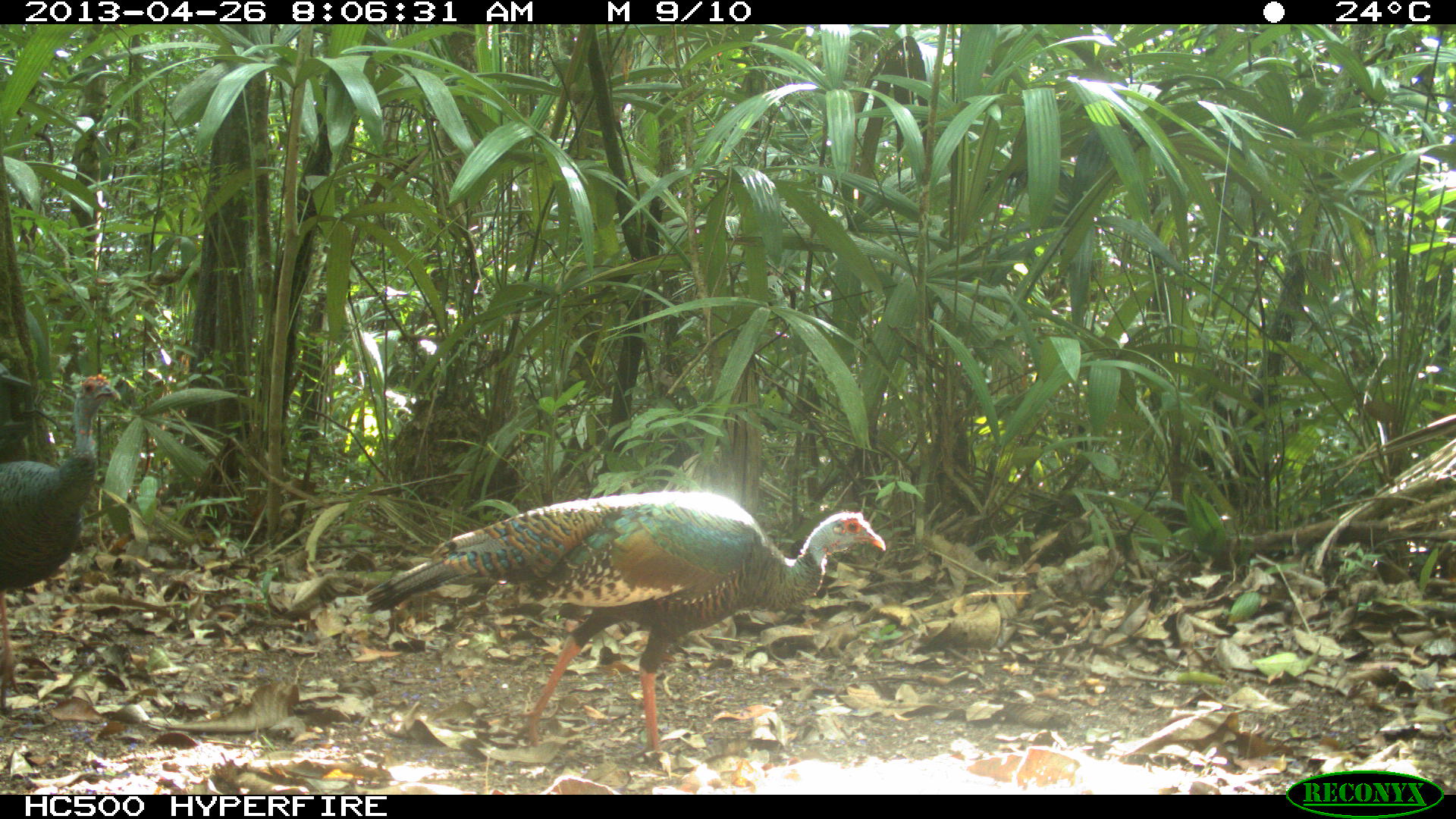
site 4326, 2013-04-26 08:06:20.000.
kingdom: Animalia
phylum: Chordata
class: Aves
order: Galliformes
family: Phasianidae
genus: Meleagris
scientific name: Meleagris ocellata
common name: ocellated turkey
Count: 4.